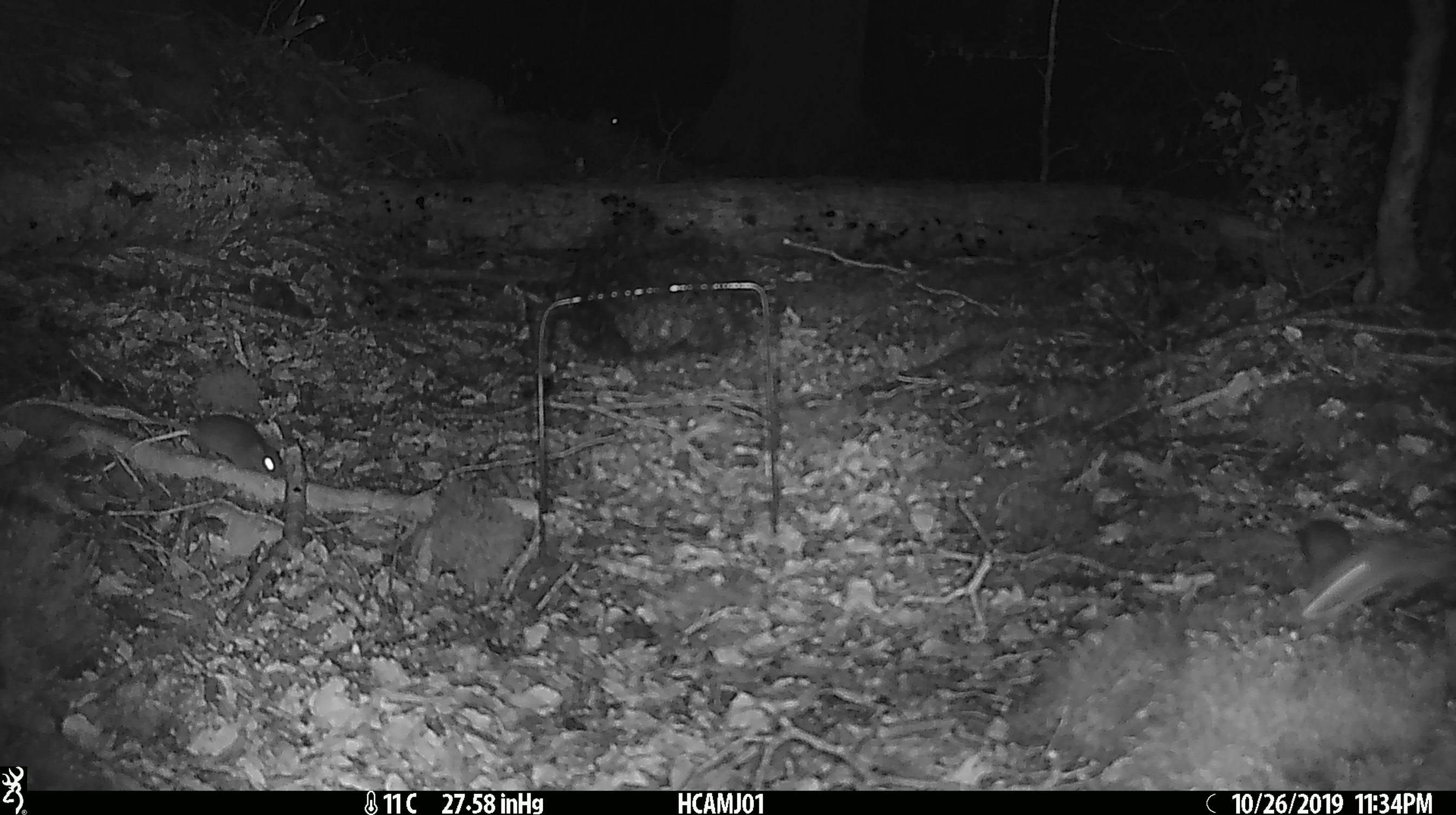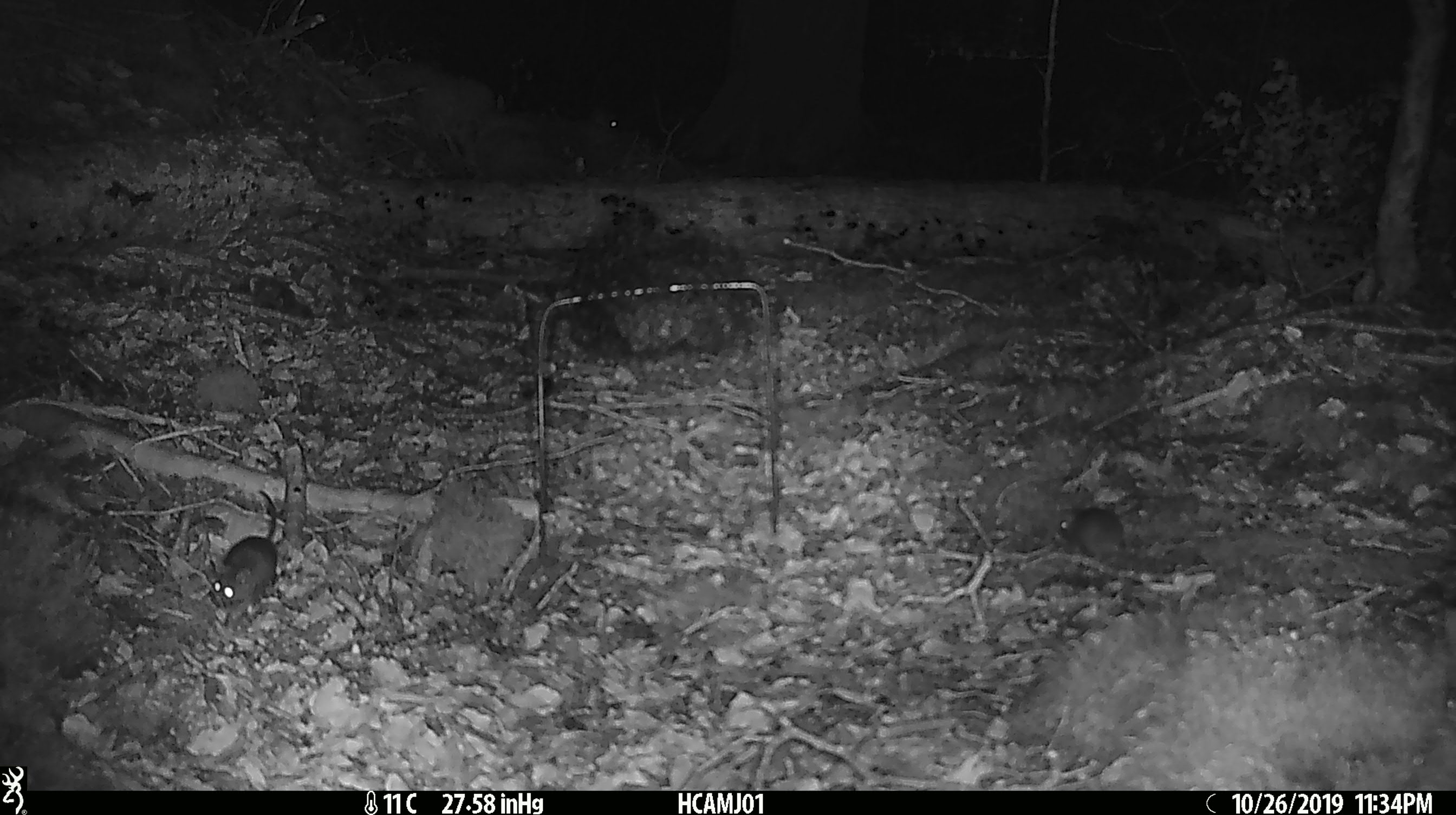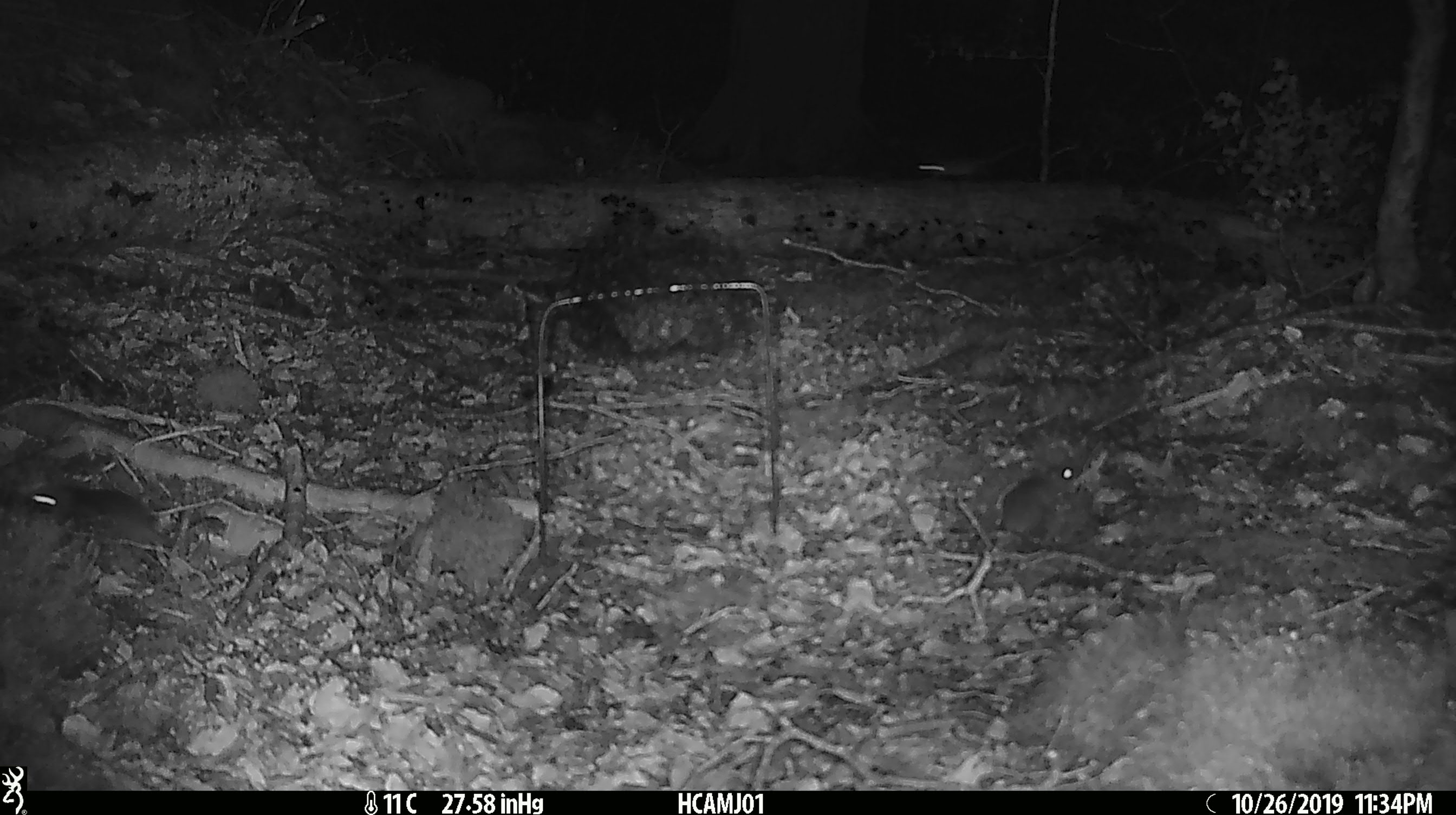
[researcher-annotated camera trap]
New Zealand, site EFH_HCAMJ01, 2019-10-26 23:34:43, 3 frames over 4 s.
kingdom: Animalia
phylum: Chordata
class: Mammalia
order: Rodentia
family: Muridae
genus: Mus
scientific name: Mus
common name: mouse